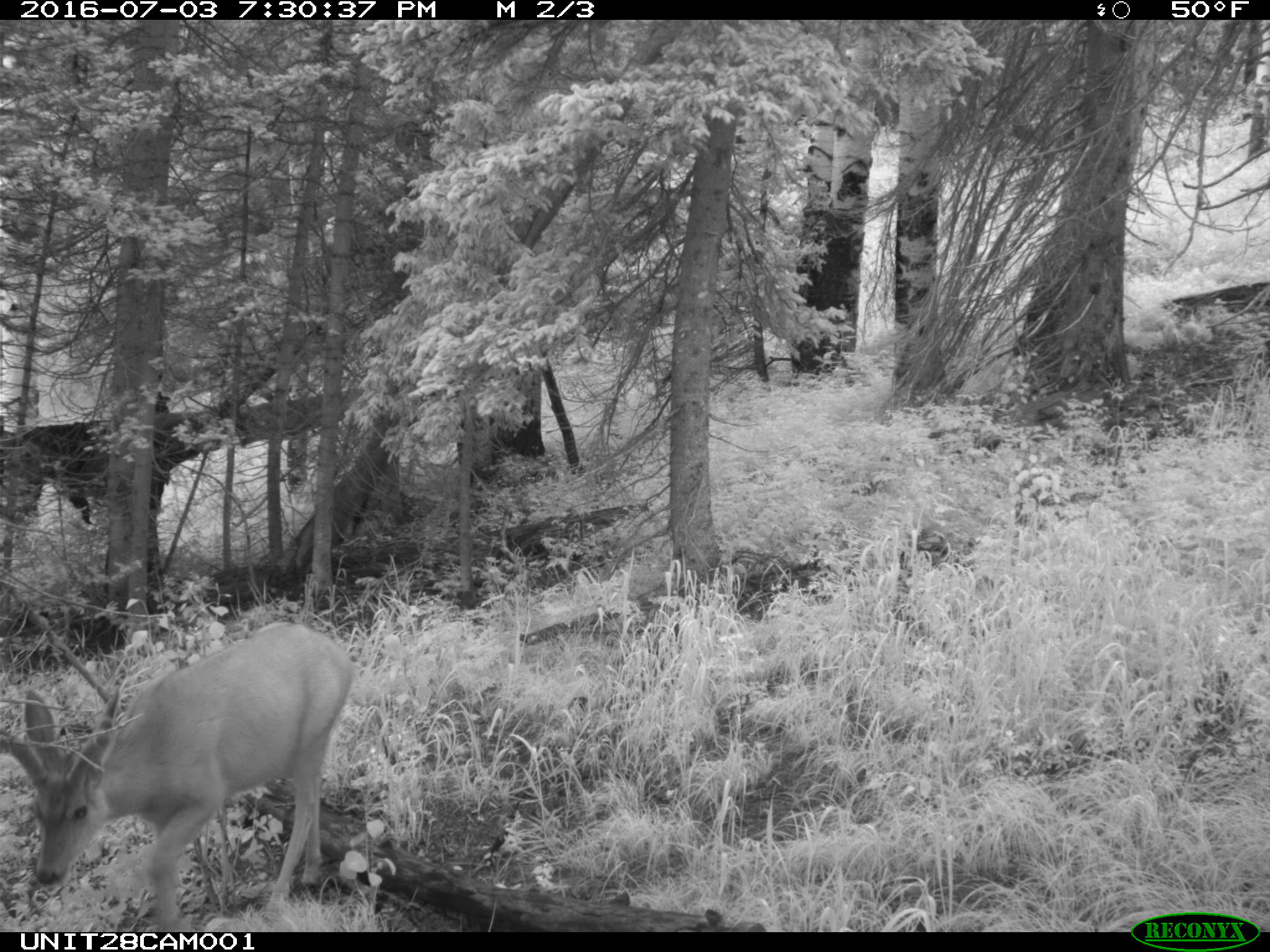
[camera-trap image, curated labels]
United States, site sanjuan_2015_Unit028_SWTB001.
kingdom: Animalia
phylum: Chordata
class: Mammalia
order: Artiodactyla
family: Cervidae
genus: Odocoileus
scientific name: Odocoileus hemionus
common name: mule deer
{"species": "Odocoileus hemionus (mule deer)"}